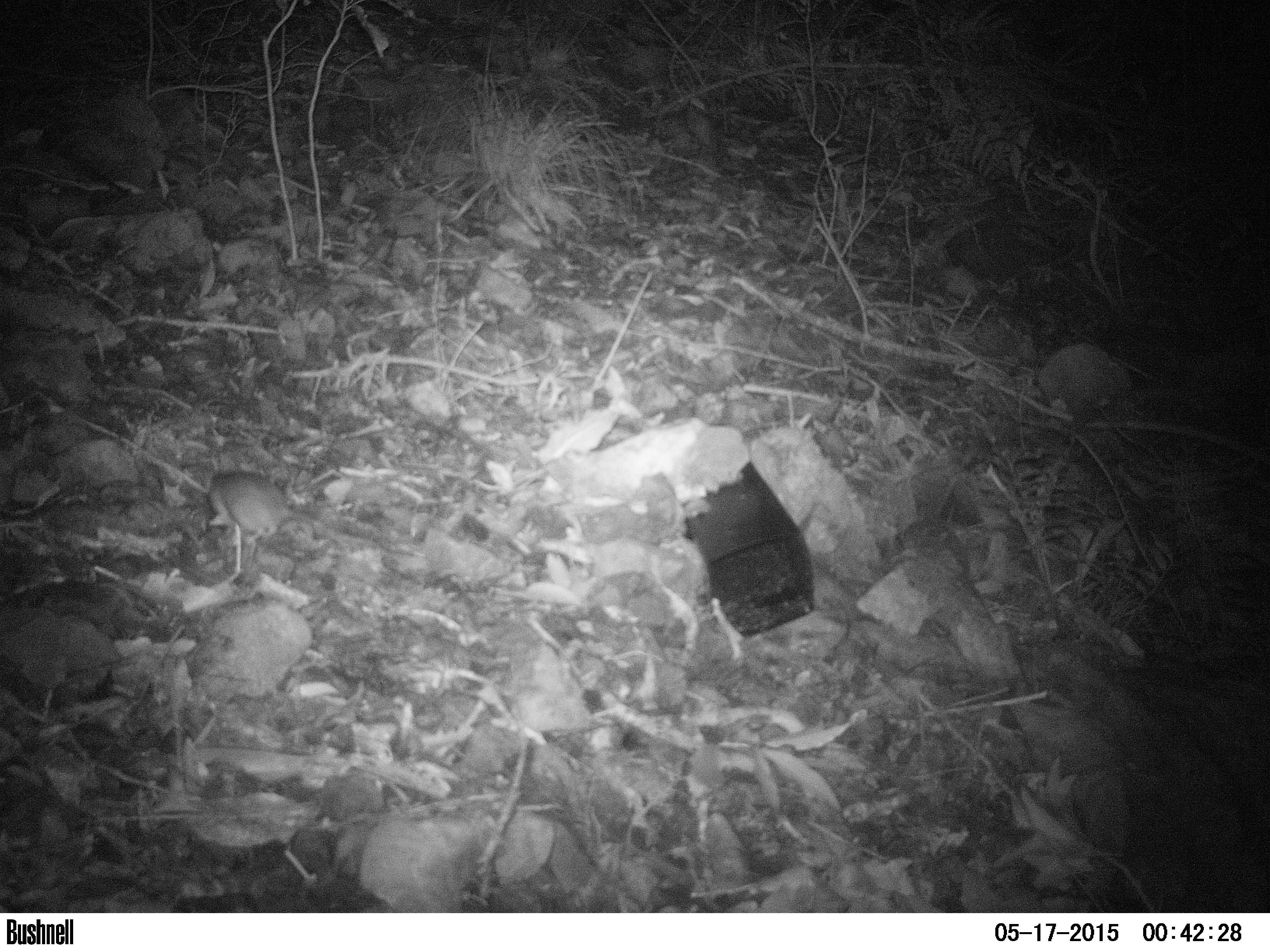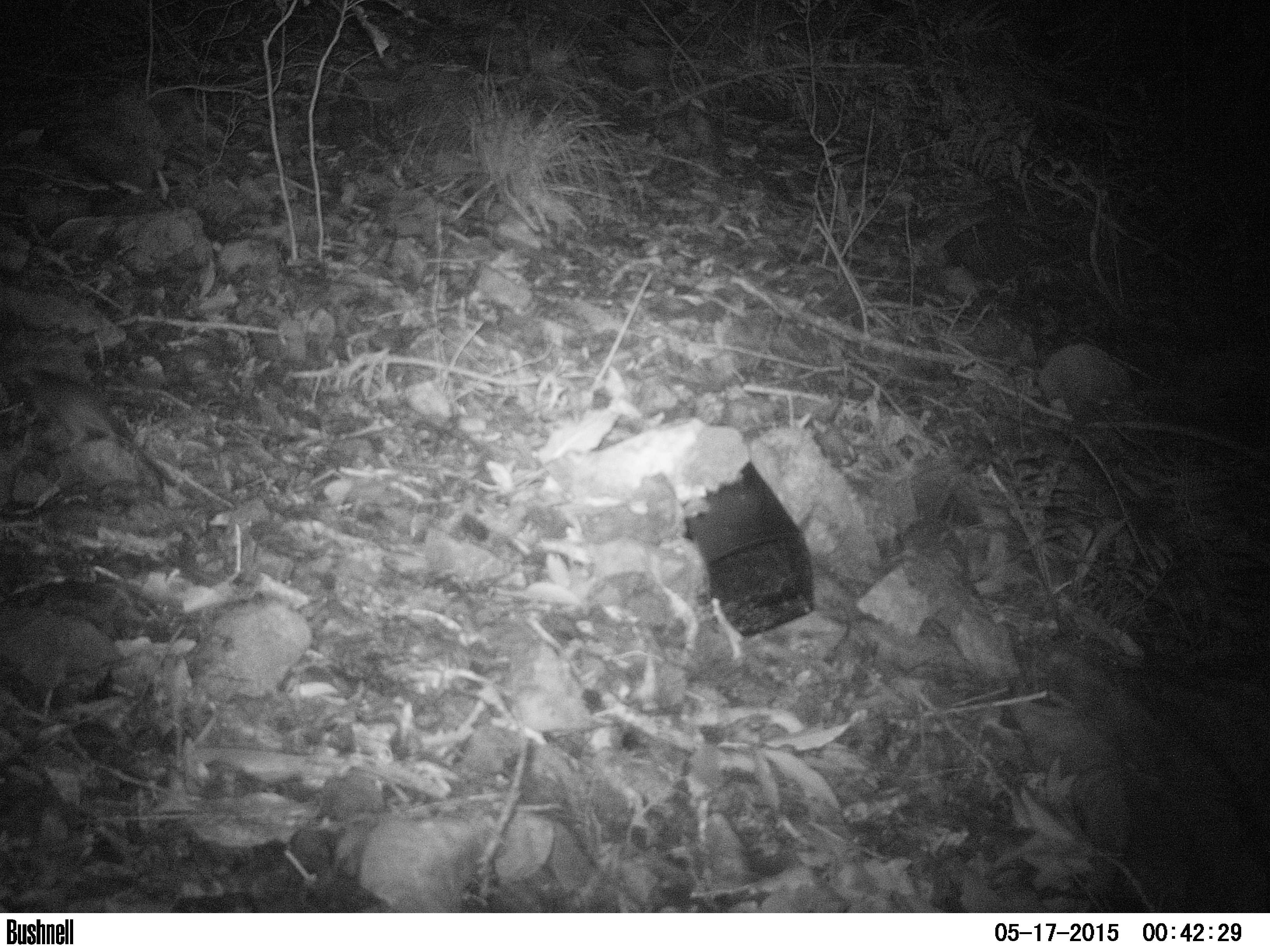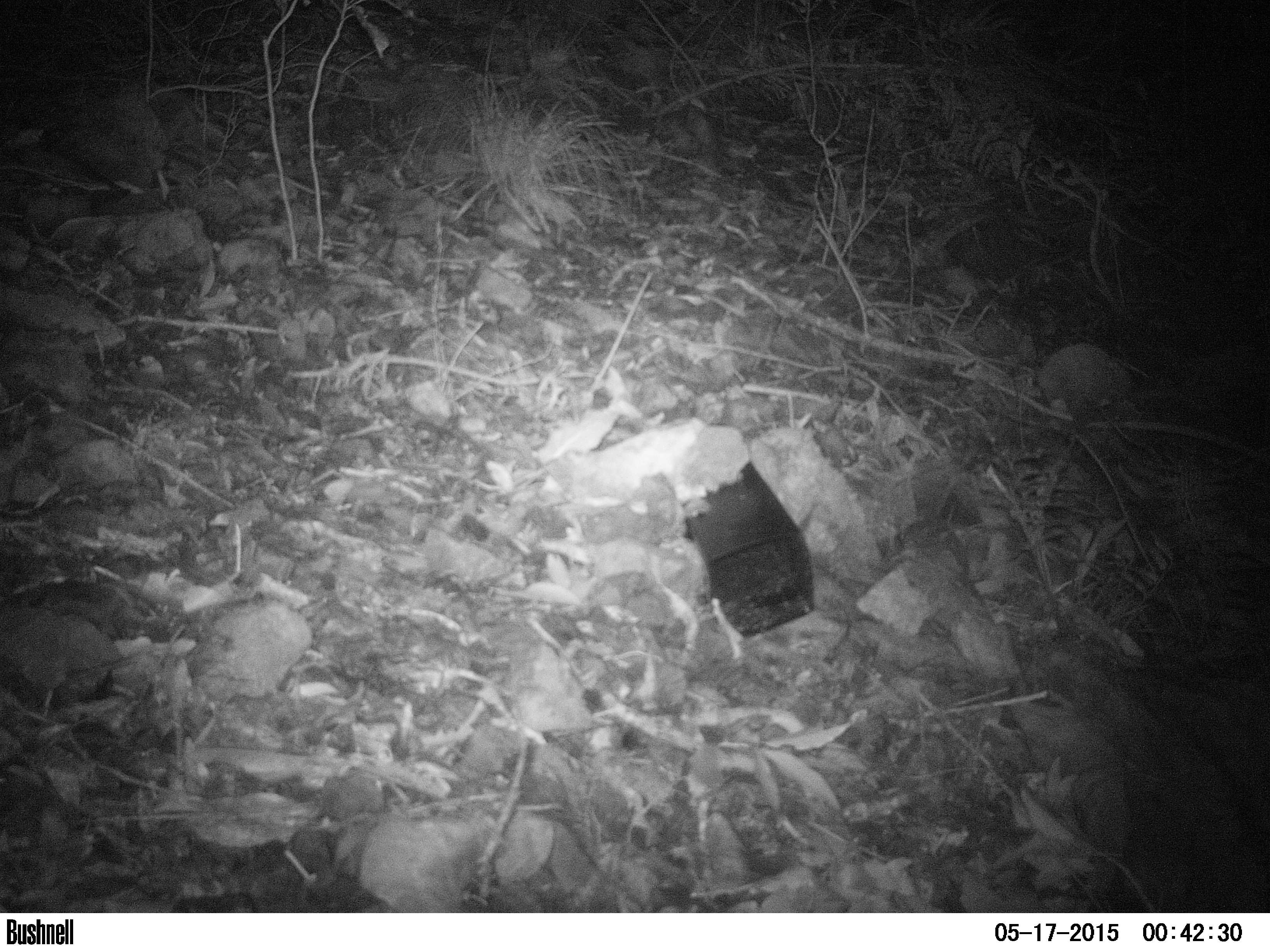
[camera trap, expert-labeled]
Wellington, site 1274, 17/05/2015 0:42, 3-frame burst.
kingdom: Animalia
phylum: Chordata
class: Mammalia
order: Rodentia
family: Muridae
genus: Rattus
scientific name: Rattus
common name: rat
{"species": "rat (Rattus)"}